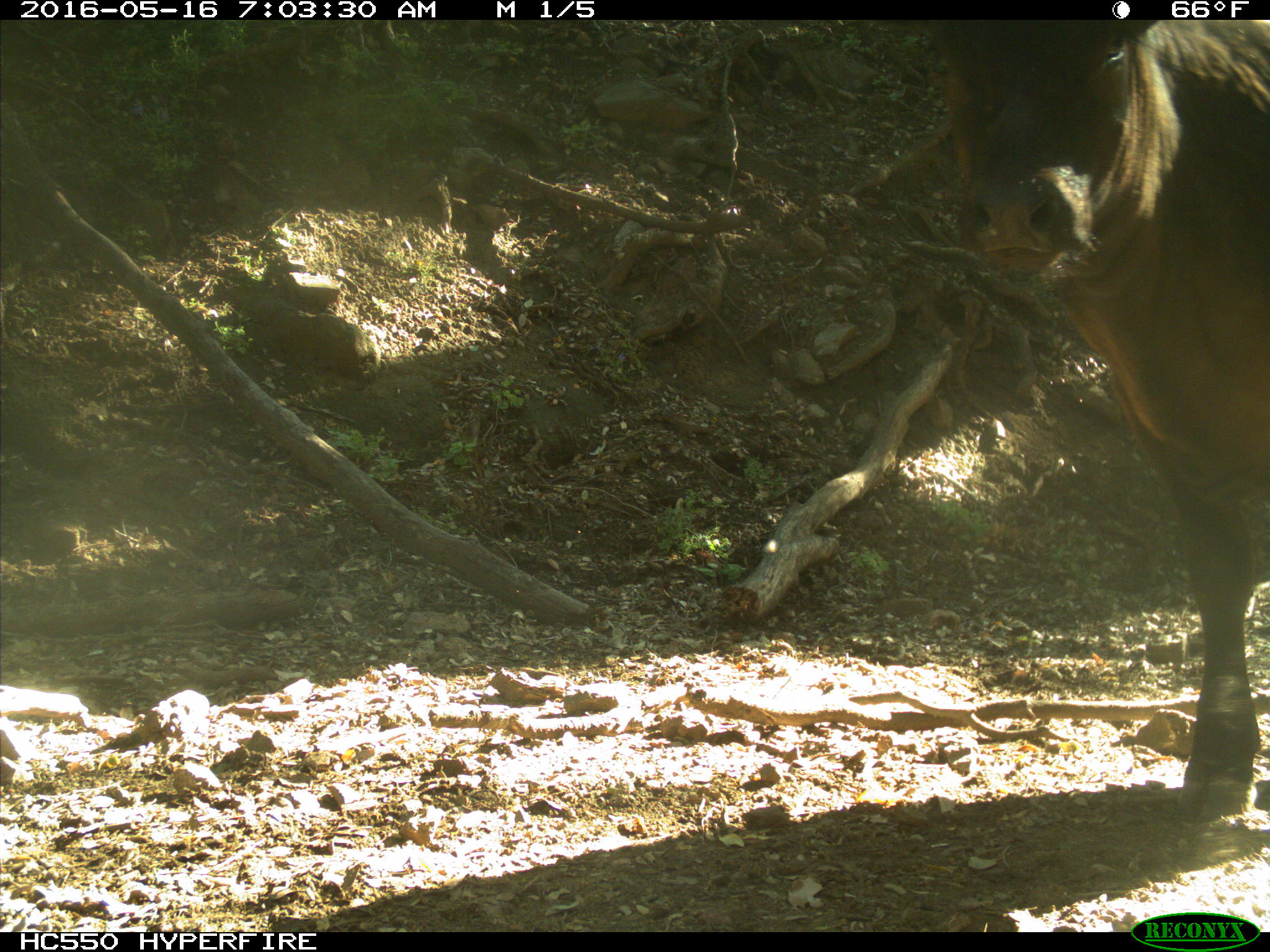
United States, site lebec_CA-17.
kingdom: Animalia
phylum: Chordata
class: Mammalia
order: Artiodactyla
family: Bovidae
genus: Bos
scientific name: Bos taurus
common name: domestic cow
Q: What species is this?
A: Bos taurus (domestic cow).